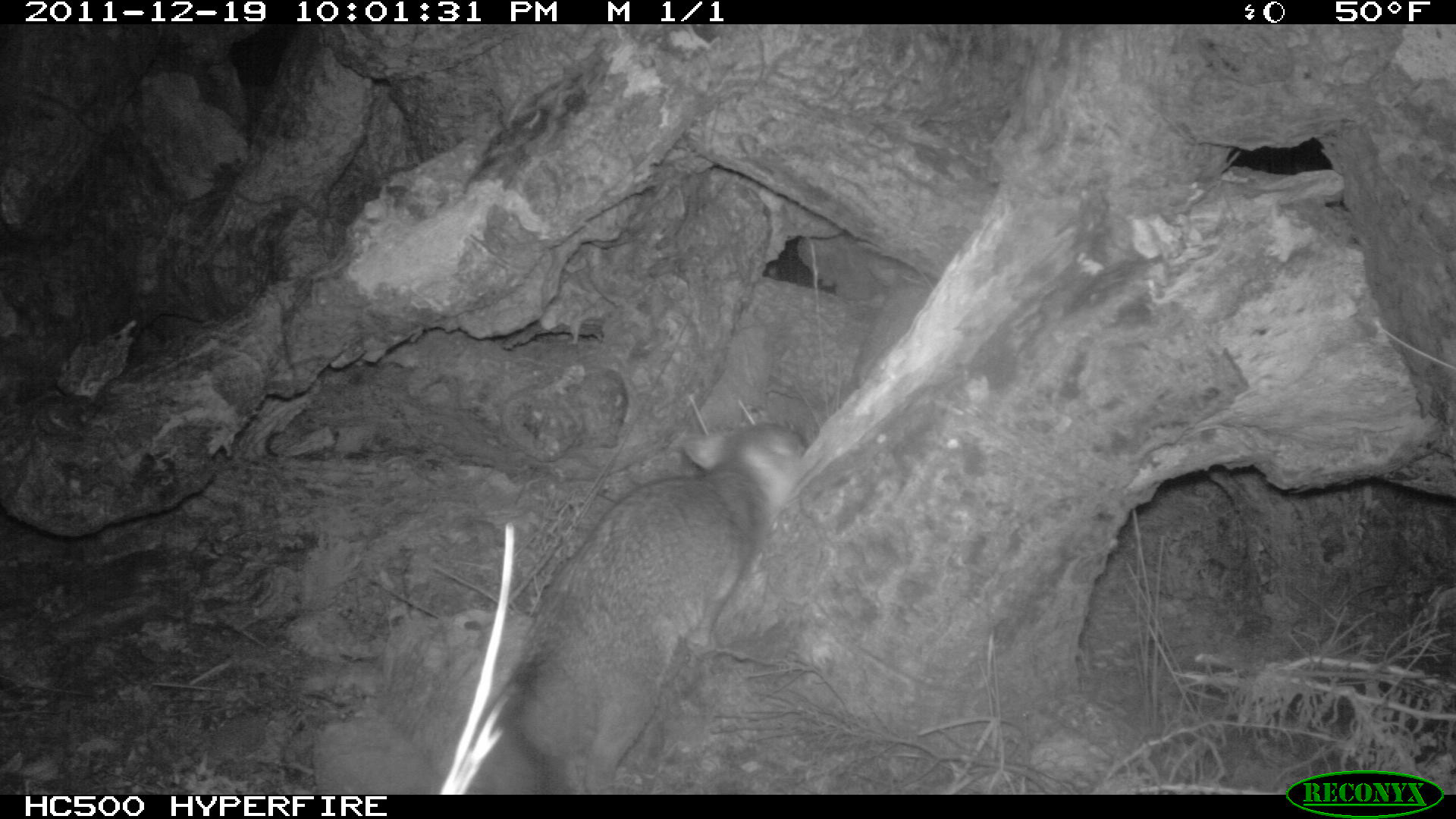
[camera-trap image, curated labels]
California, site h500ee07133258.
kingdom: Animalia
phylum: Chordata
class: Mammalia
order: Carnivora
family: Canidae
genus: Urocyon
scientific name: Urocyon littoralis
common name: island fox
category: fox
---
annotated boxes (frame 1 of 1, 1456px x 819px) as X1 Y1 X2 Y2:
fox: 494 418 820 795